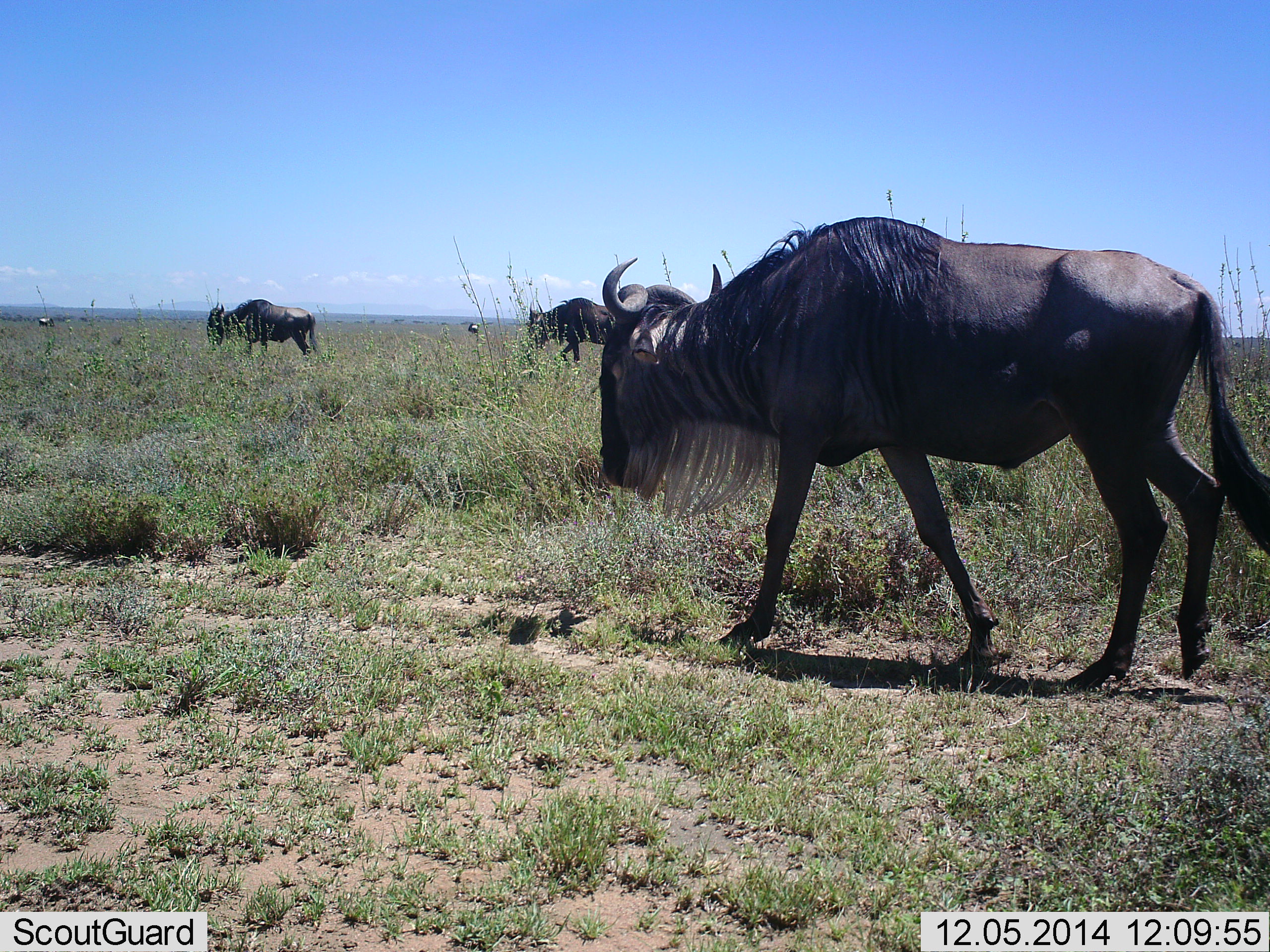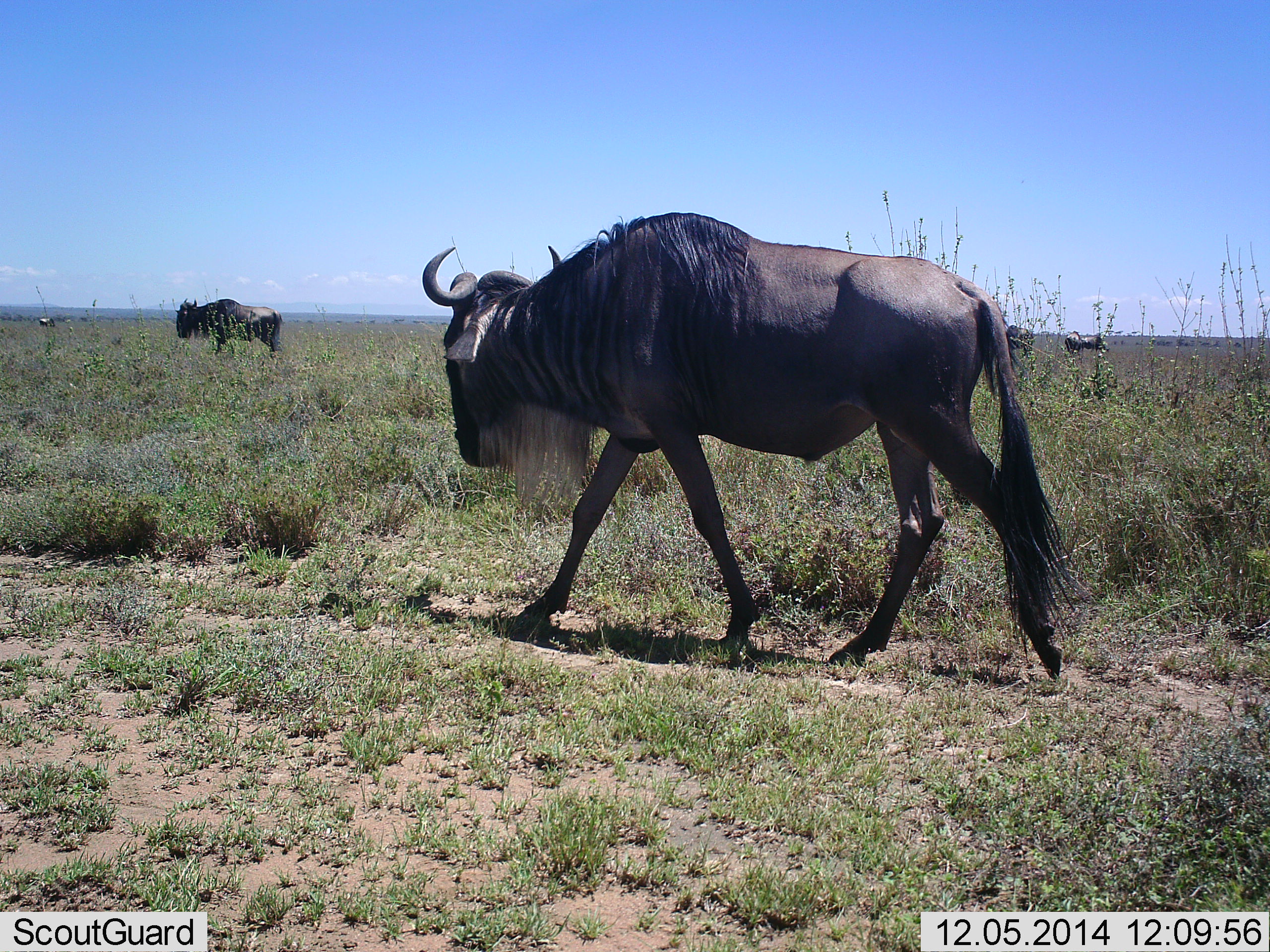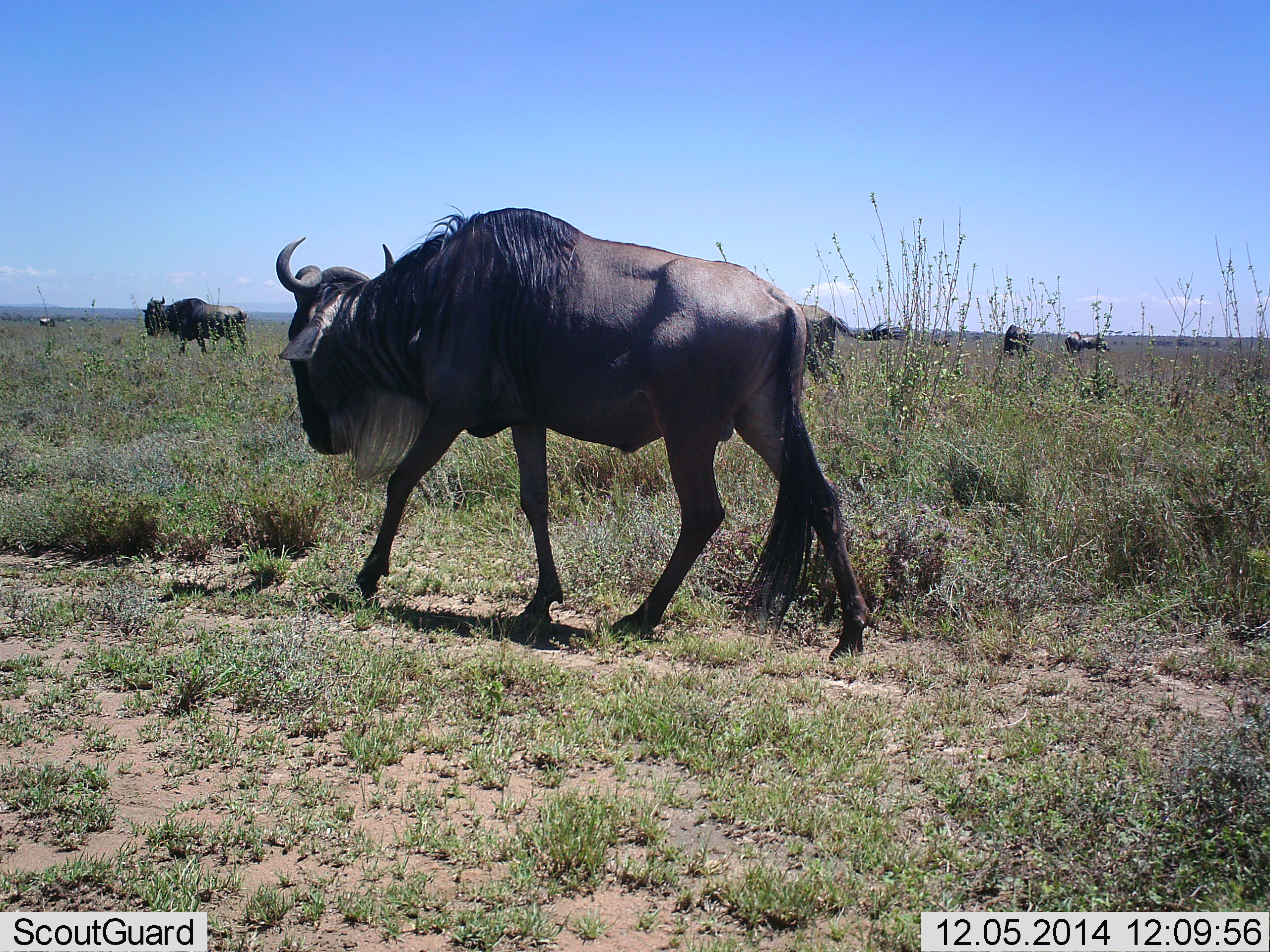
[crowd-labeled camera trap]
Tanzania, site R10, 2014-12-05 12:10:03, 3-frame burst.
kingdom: Animalia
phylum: Chordata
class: Mammalia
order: Artiodactyla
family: Bovidae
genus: Connochaetes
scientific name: Connochaetes taurinus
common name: blue wildebeest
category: wildebeest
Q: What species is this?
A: Wildebeest (blue wildebeest) (Connochaetes taurinus).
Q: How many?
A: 6.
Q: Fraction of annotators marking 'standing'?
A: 50%.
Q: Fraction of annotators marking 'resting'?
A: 0%.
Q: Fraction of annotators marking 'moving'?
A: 100%.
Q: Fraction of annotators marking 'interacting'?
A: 0%.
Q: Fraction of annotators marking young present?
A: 0%.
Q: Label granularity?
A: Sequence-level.